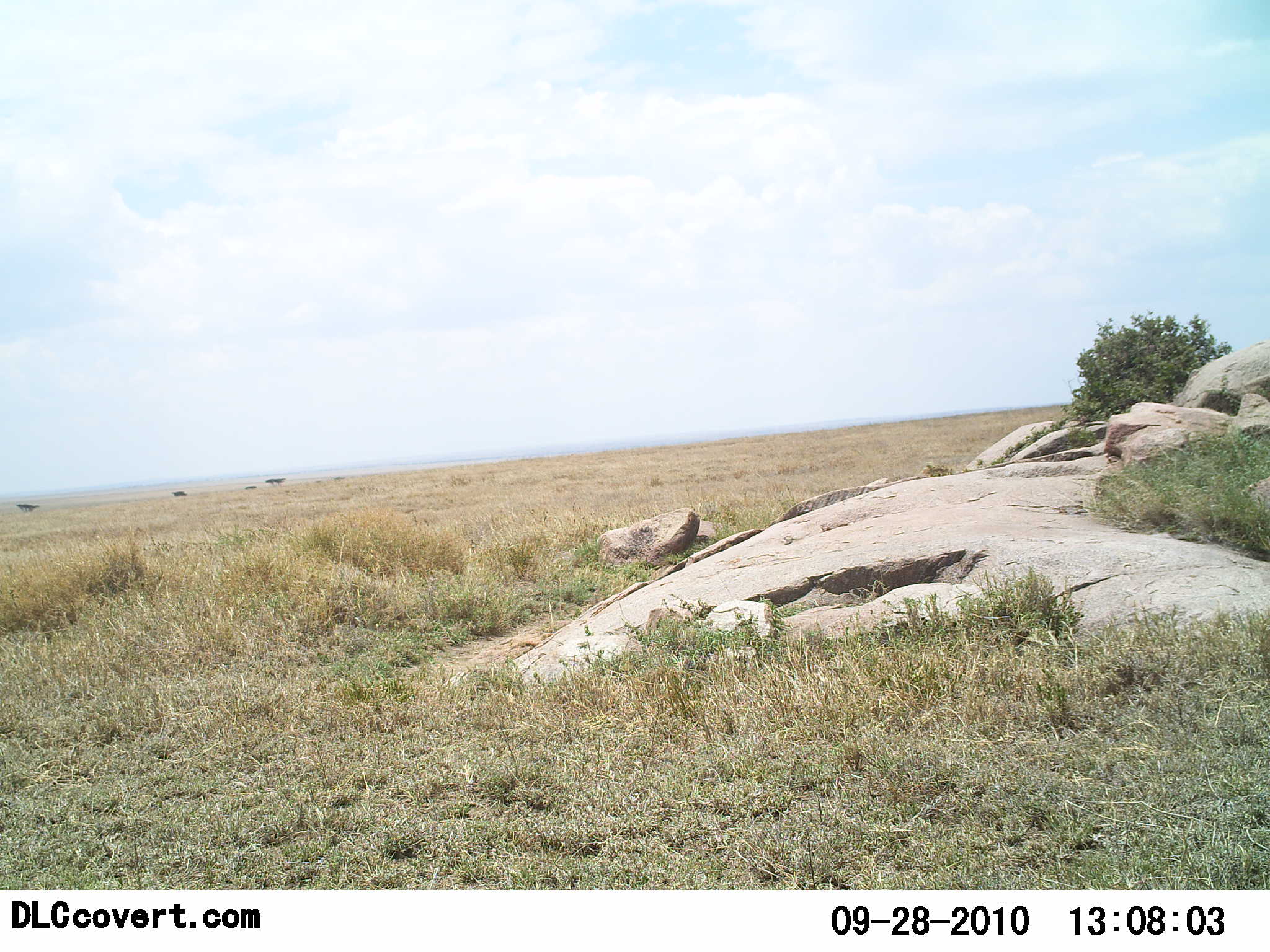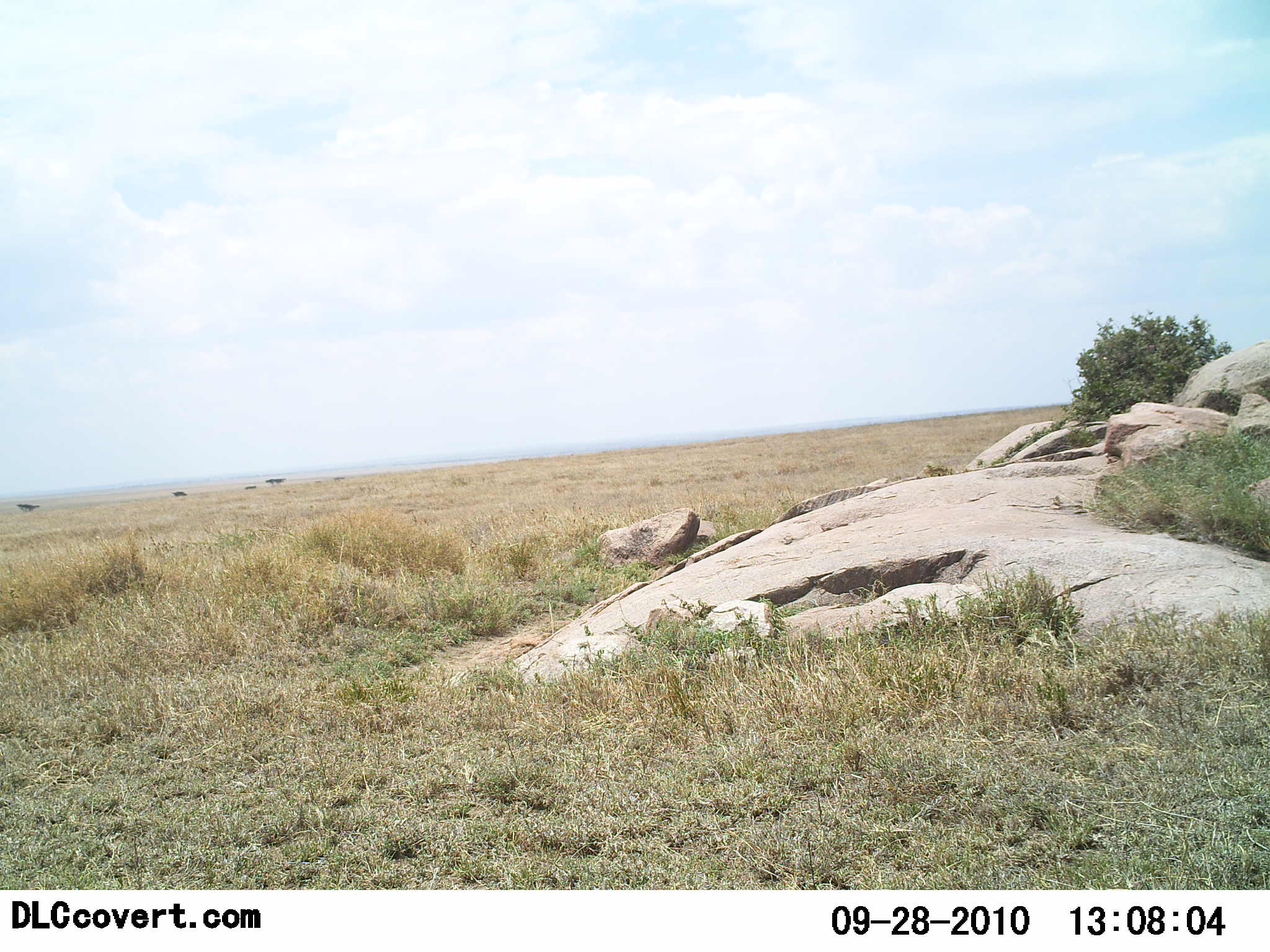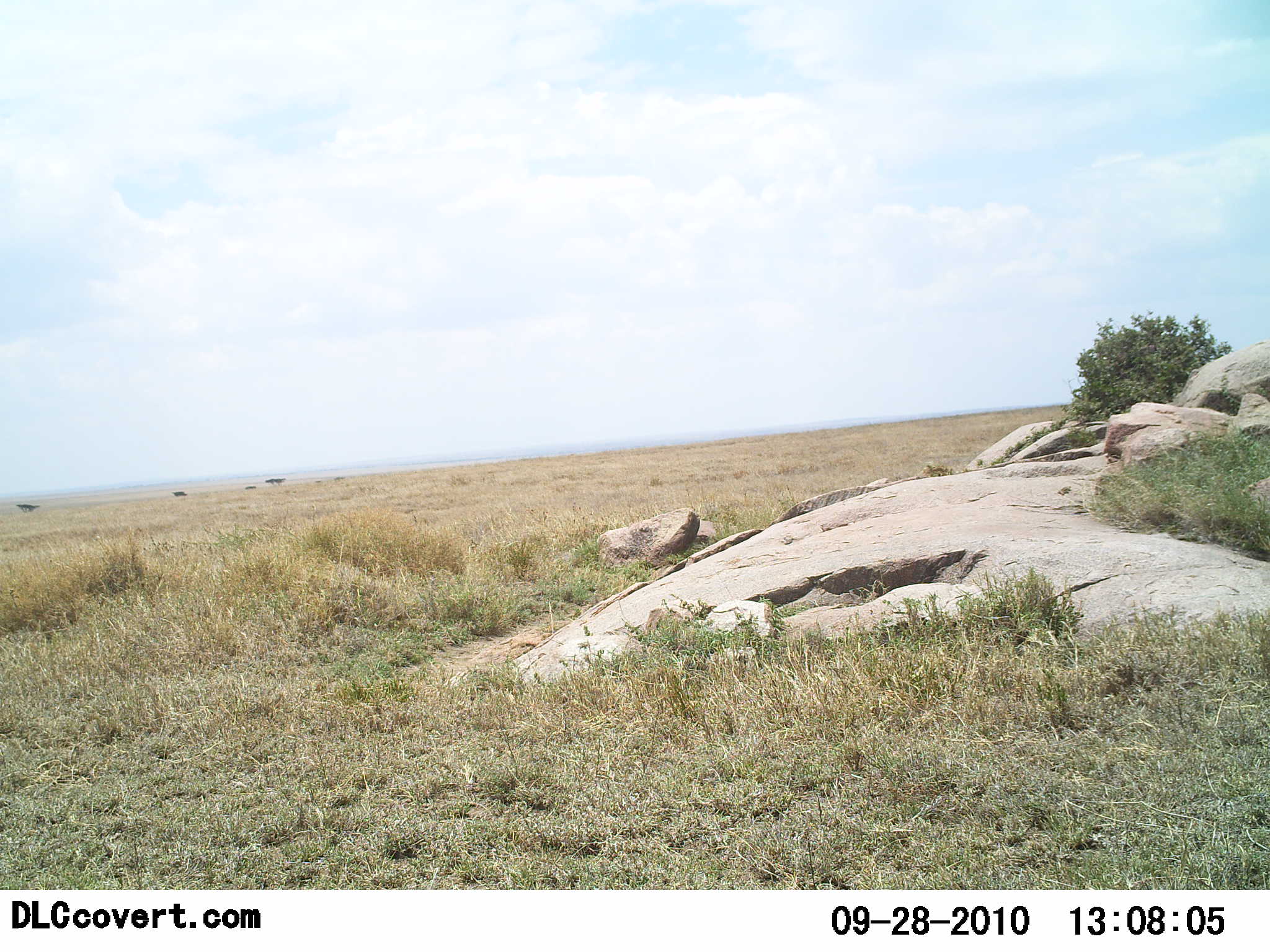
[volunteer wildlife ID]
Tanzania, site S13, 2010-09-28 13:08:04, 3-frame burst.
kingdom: Animalia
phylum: Chordata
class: Mammalia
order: Rodentia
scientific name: Rodentia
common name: rodents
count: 1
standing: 0%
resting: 0%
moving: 100%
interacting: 0%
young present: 0%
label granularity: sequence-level